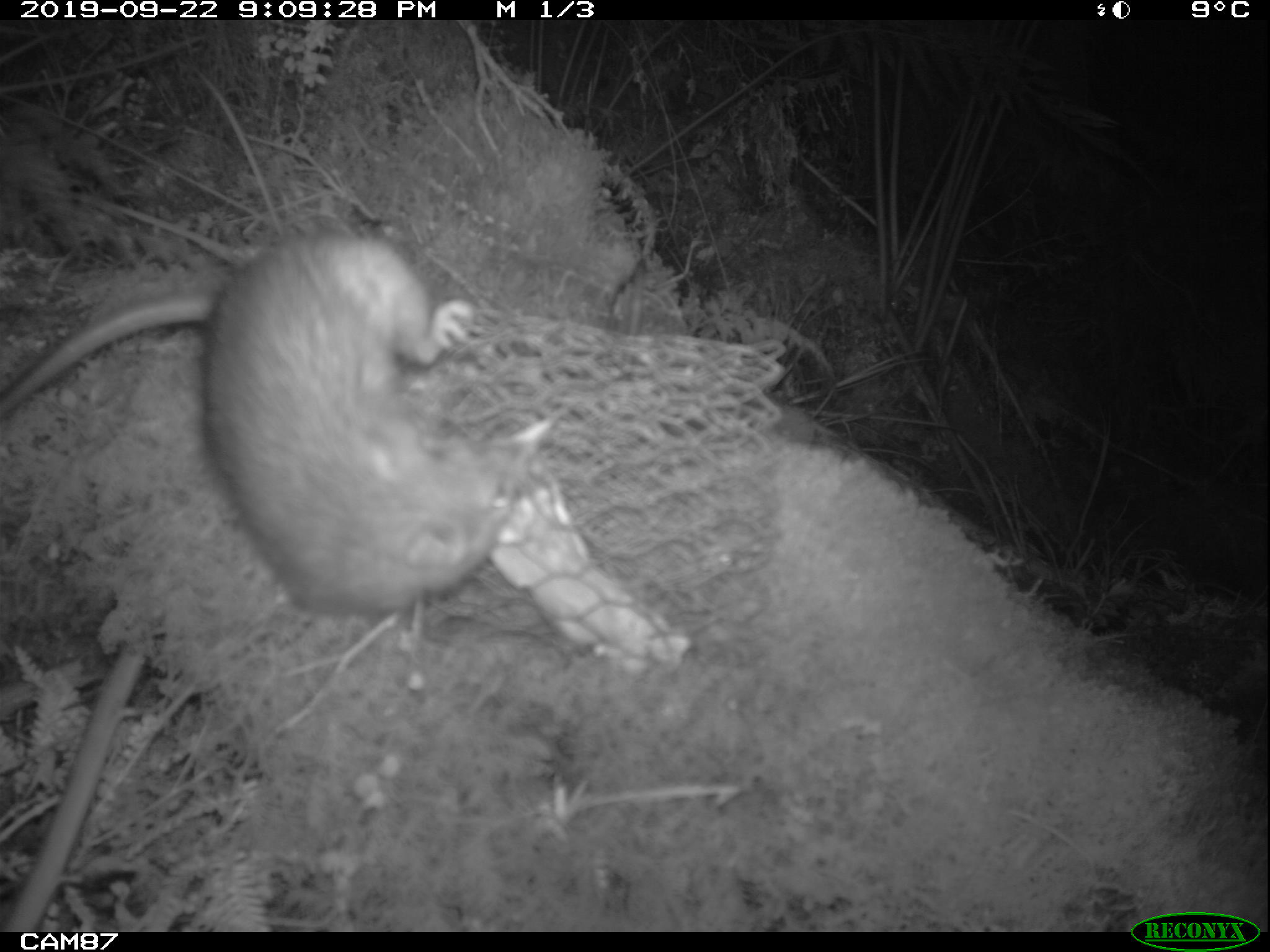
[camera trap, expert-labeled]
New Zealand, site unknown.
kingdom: Animalia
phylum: Chordata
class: Mammalia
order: Rodentia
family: Muridae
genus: Rattus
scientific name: Rattus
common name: rat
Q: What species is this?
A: Rat (Rattus).